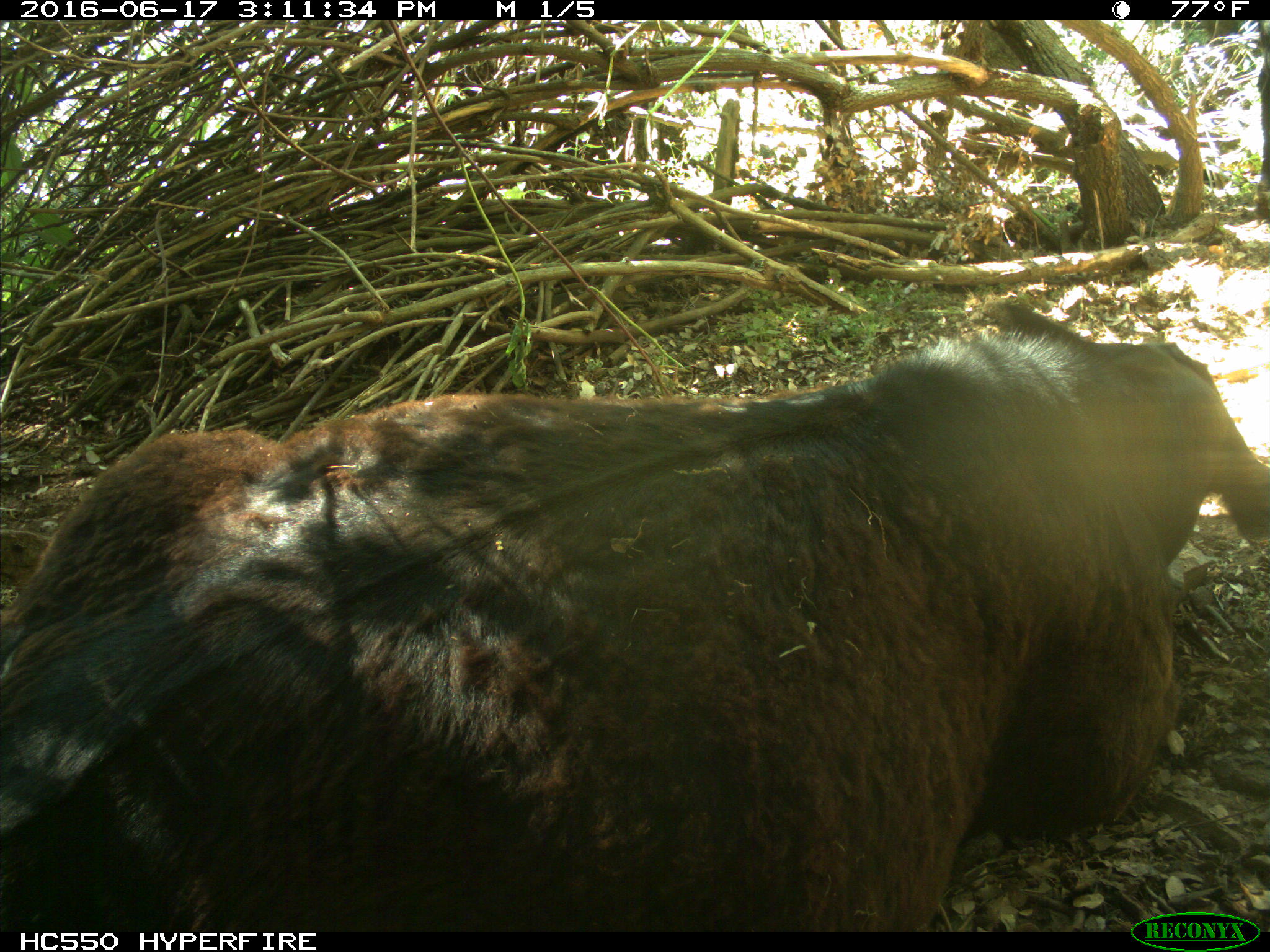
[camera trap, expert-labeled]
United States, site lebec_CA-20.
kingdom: Animalia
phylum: Chordata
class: Mammalia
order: Artiodactyla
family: Bovidae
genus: Bos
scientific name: Bos taurus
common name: domestic cow